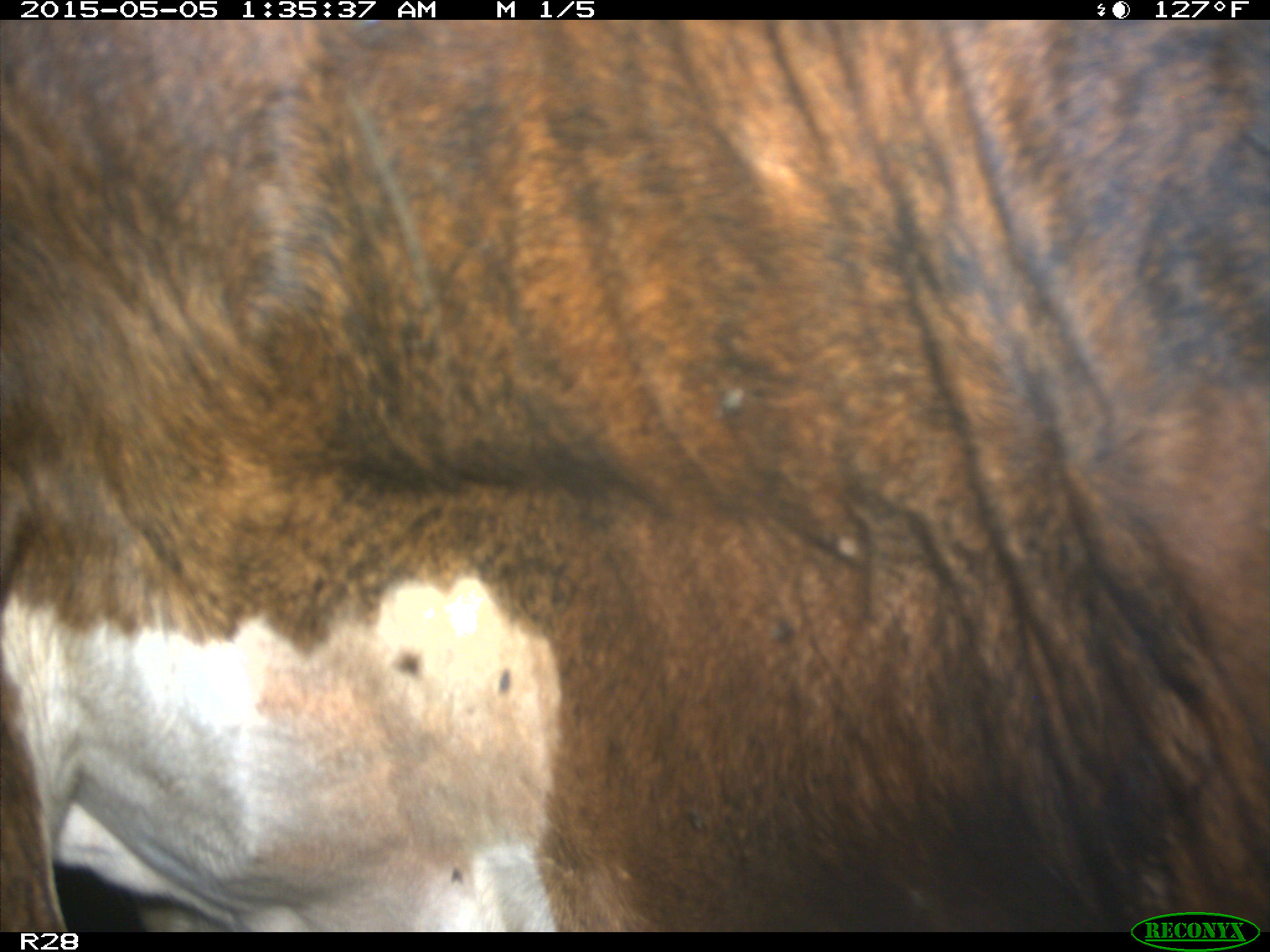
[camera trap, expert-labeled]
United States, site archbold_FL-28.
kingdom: Animalia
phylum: Chordata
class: Mammalia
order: Artiodactyla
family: Bovidae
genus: Bos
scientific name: Bos taurus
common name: domestic cow